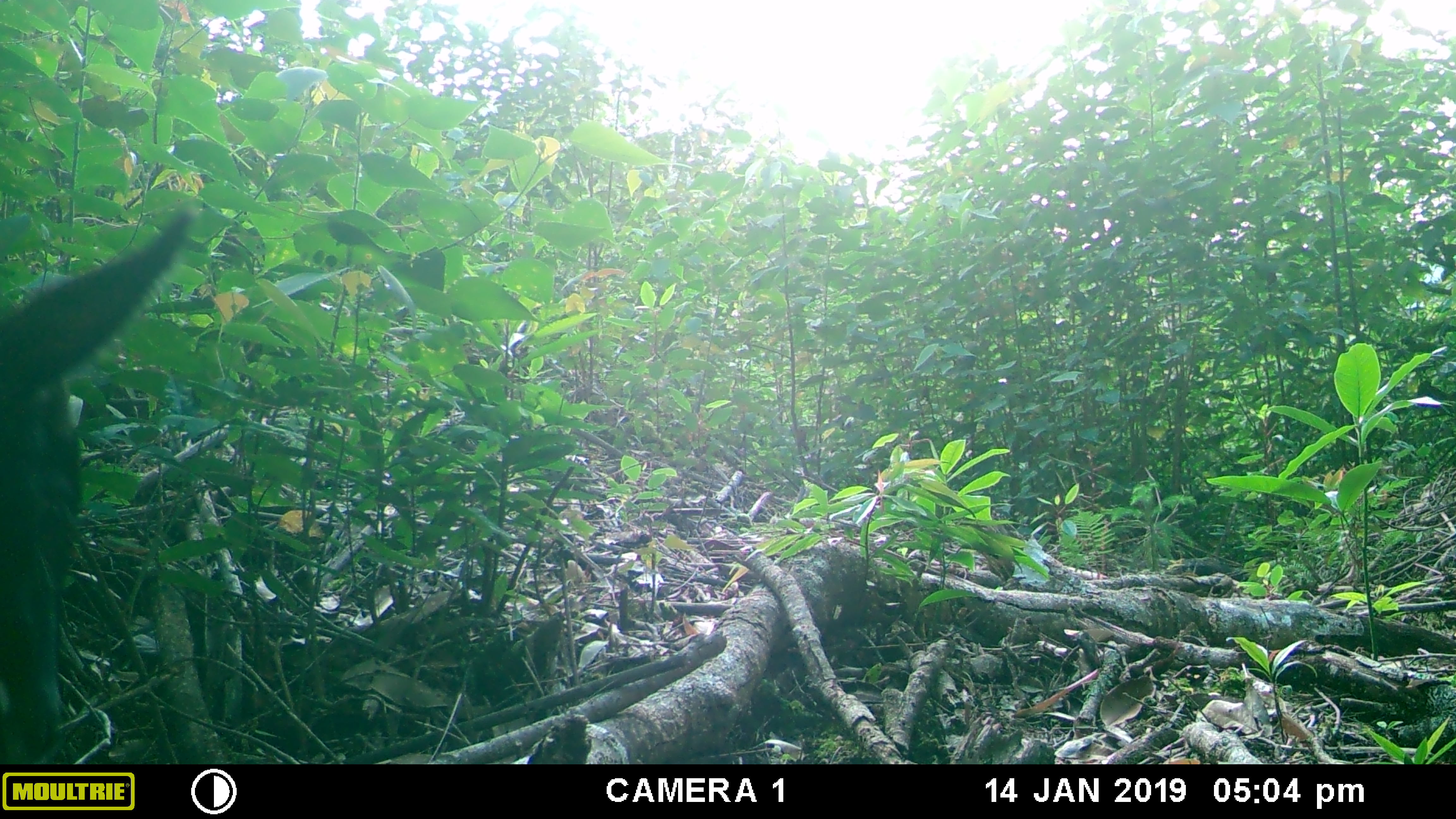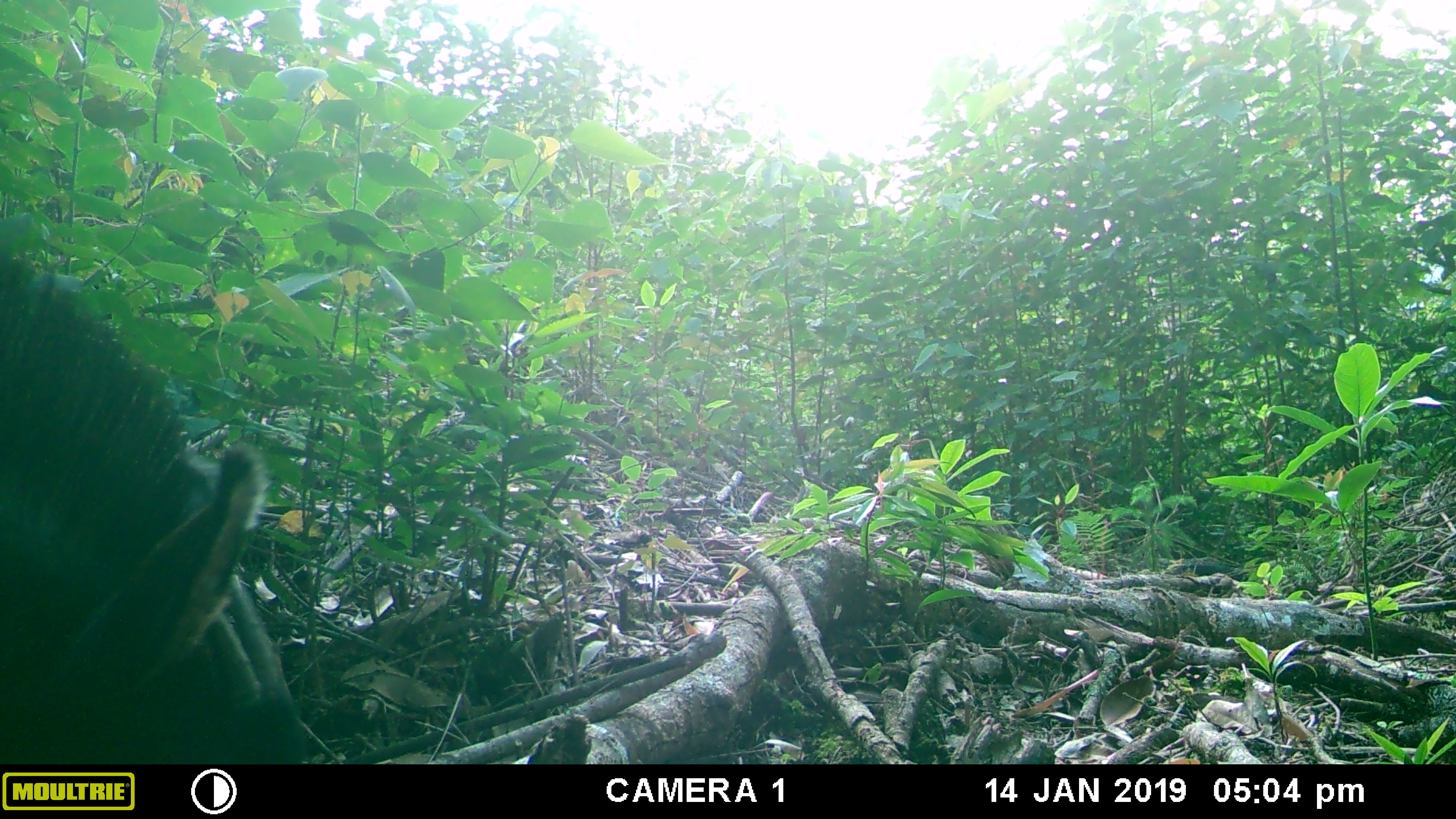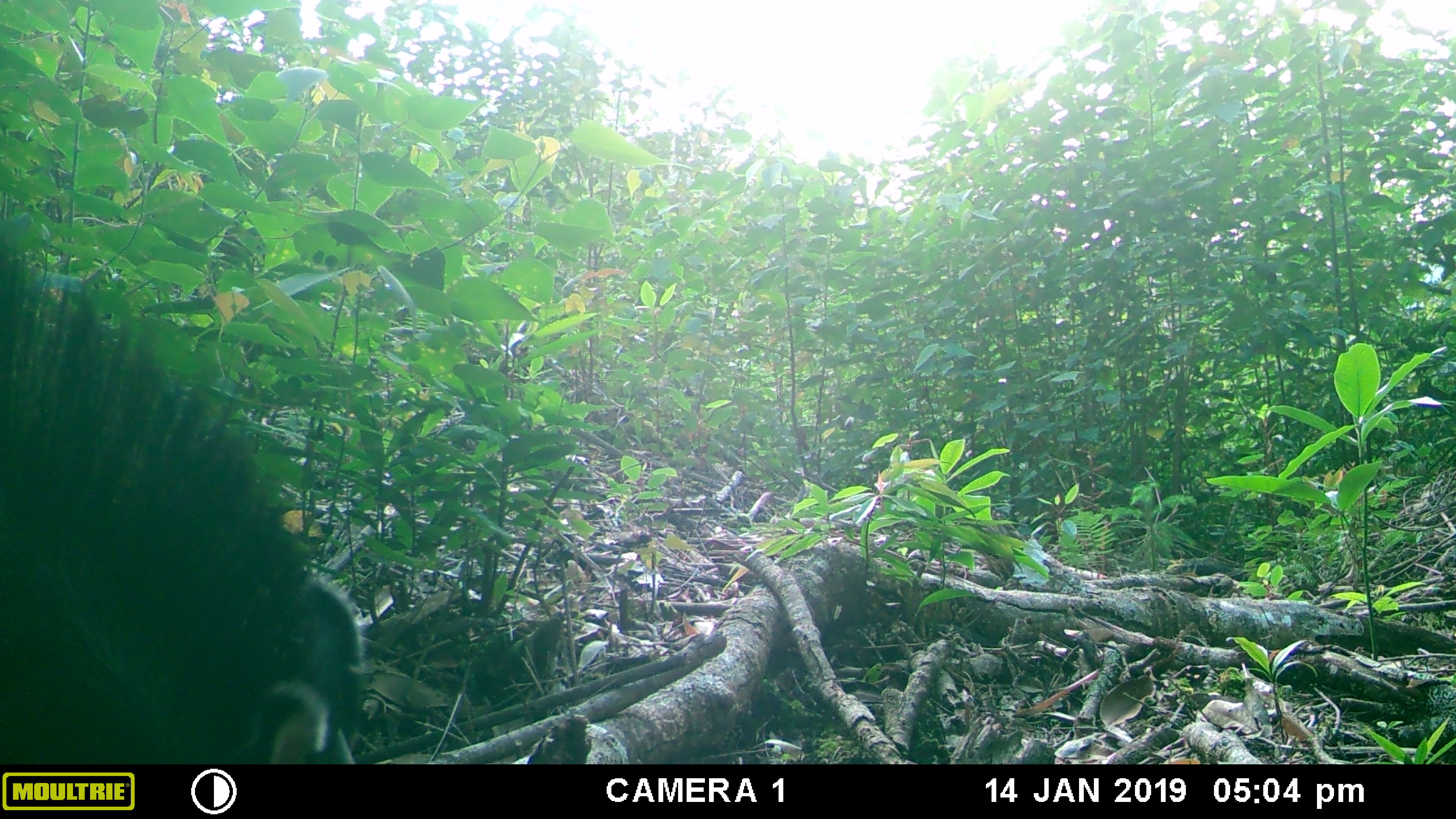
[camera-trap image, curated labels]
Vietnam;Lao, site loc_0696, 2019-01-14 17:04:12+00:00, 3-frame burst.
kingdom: Animalia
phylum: Chordata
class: Mammalia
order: Artiodactyla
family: Bovidae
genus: Capricornis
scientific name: Capricornis sumatraensis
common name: chinese serow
Chinese serow (Capricornis sumatraensis). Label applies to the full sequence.